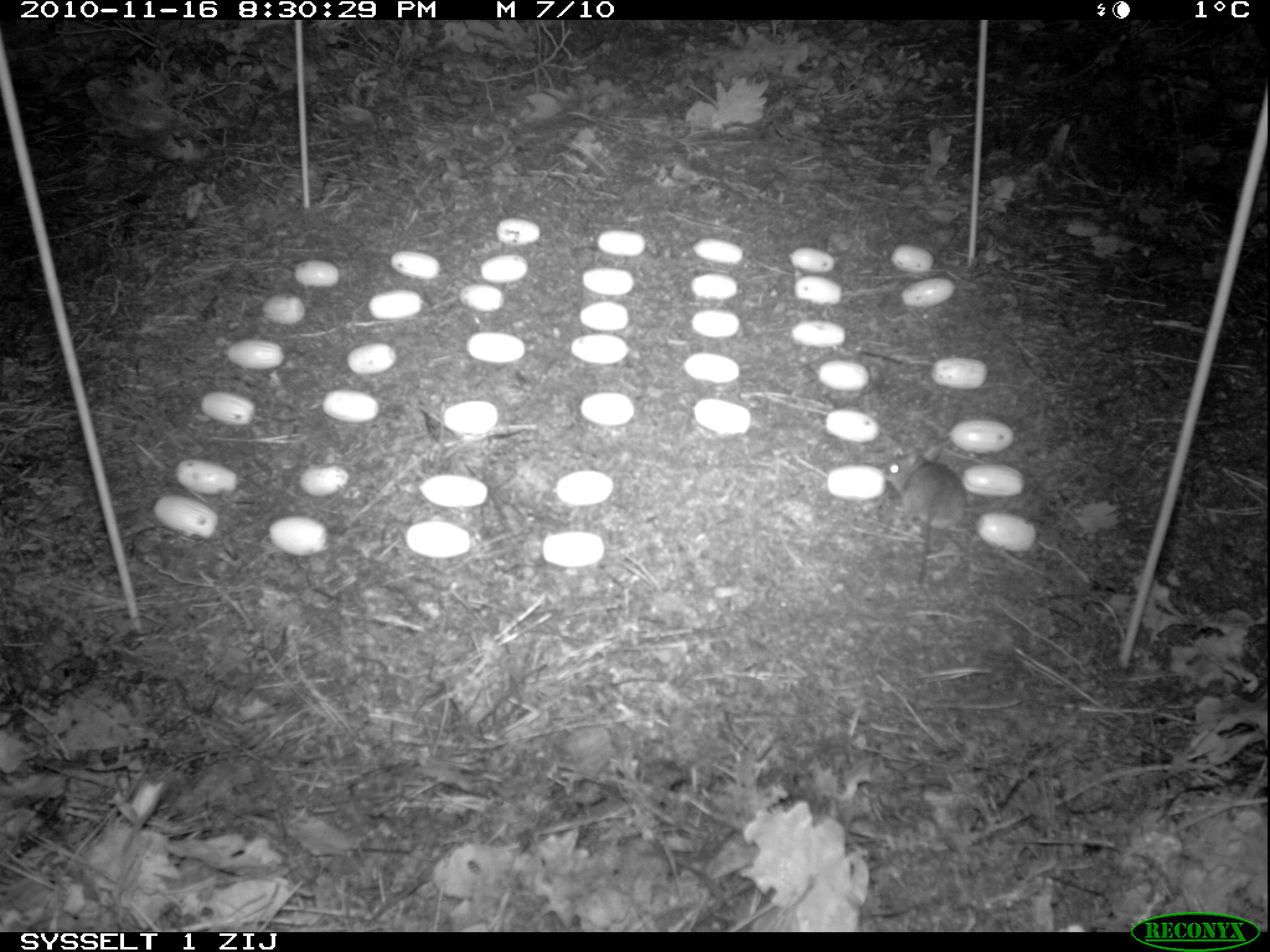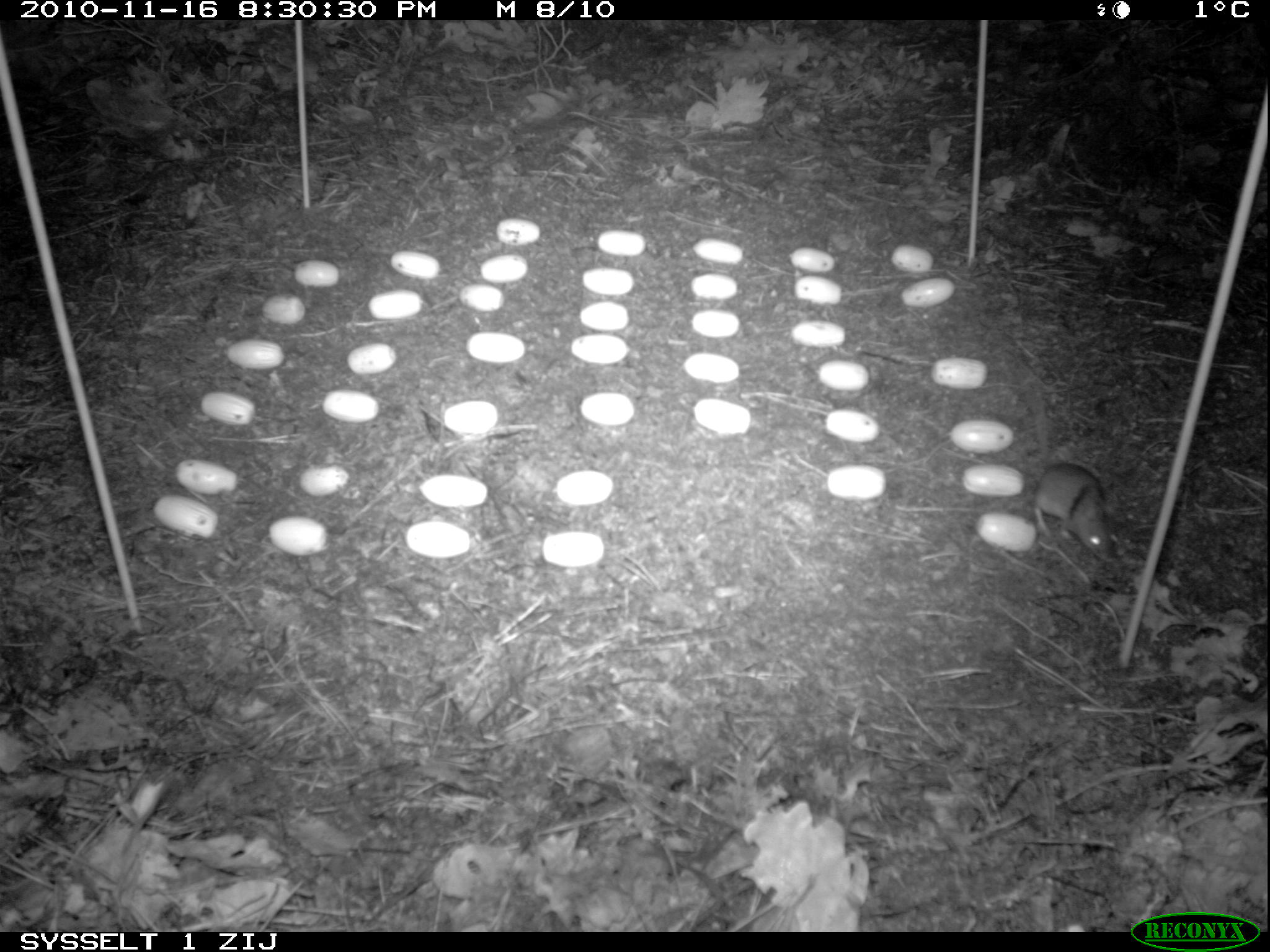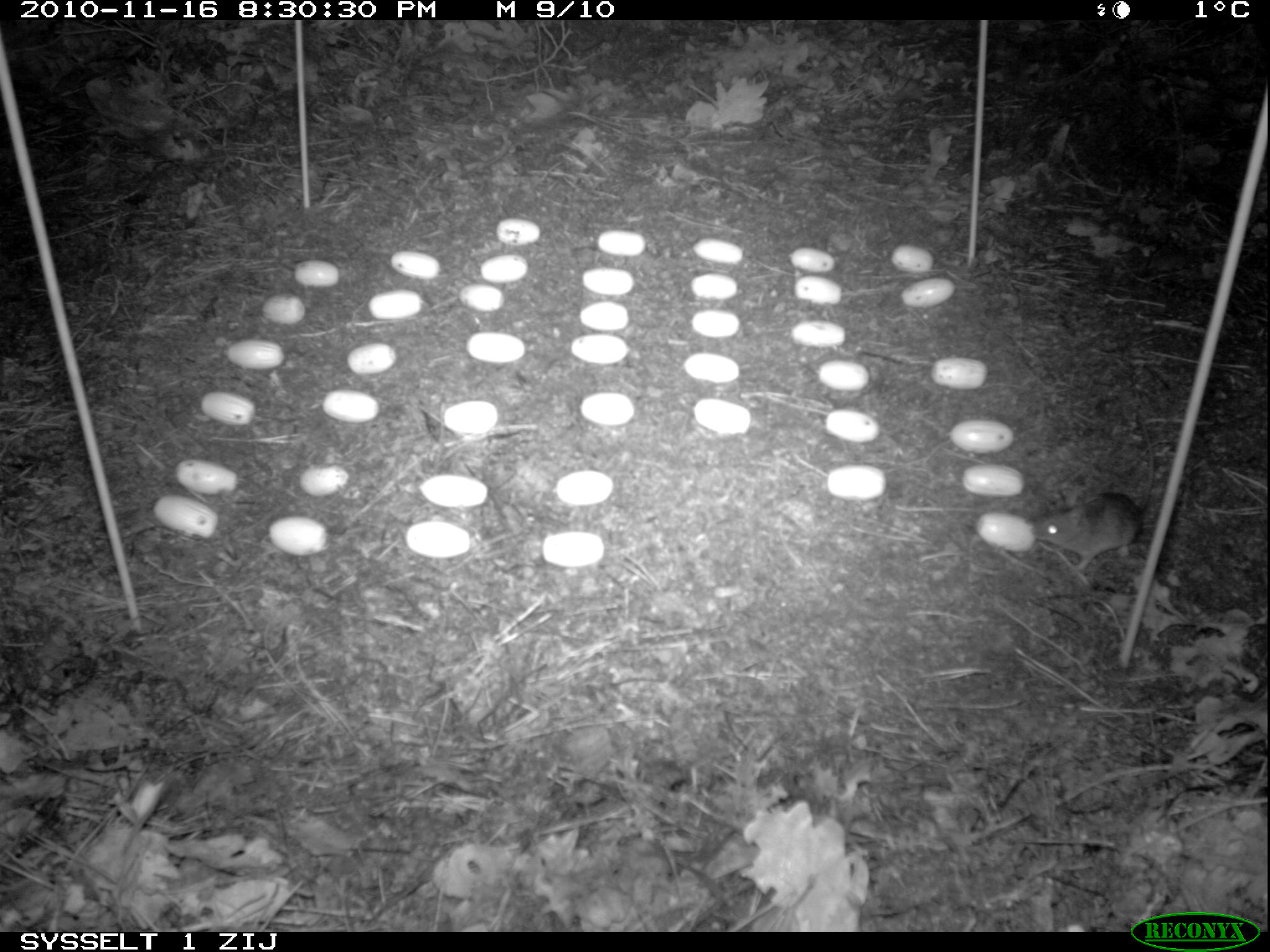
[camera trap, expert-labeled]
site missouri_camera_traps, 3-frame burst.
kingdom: Animalia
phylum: Chordata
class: Mammalia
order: Rodentia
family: Muridae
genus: Apodemus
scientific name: Apodemus sylvaticus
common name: wood mouse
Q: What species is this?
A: Wood mouse (Apodemus sylvaticus).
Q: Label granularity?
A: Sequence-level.